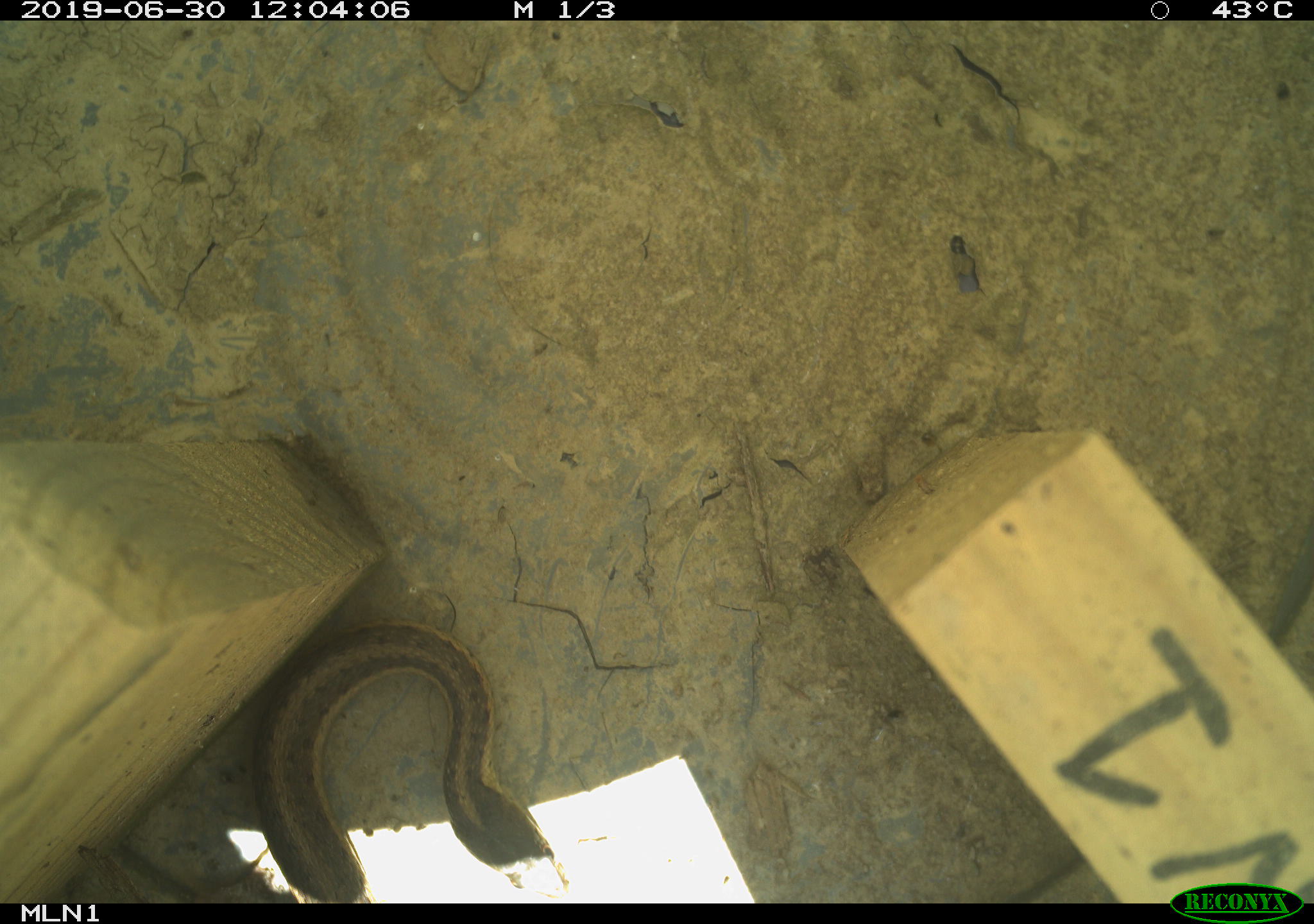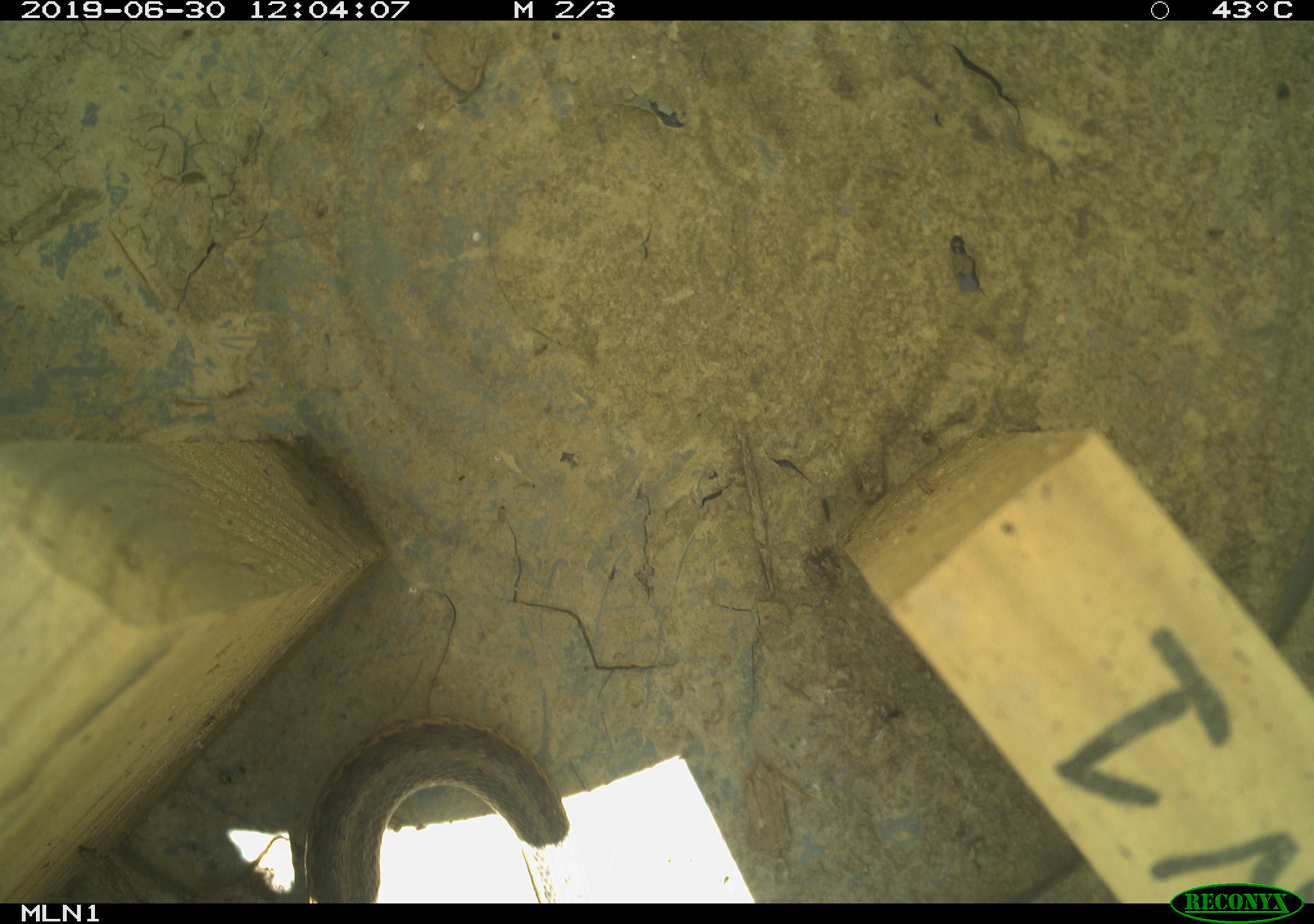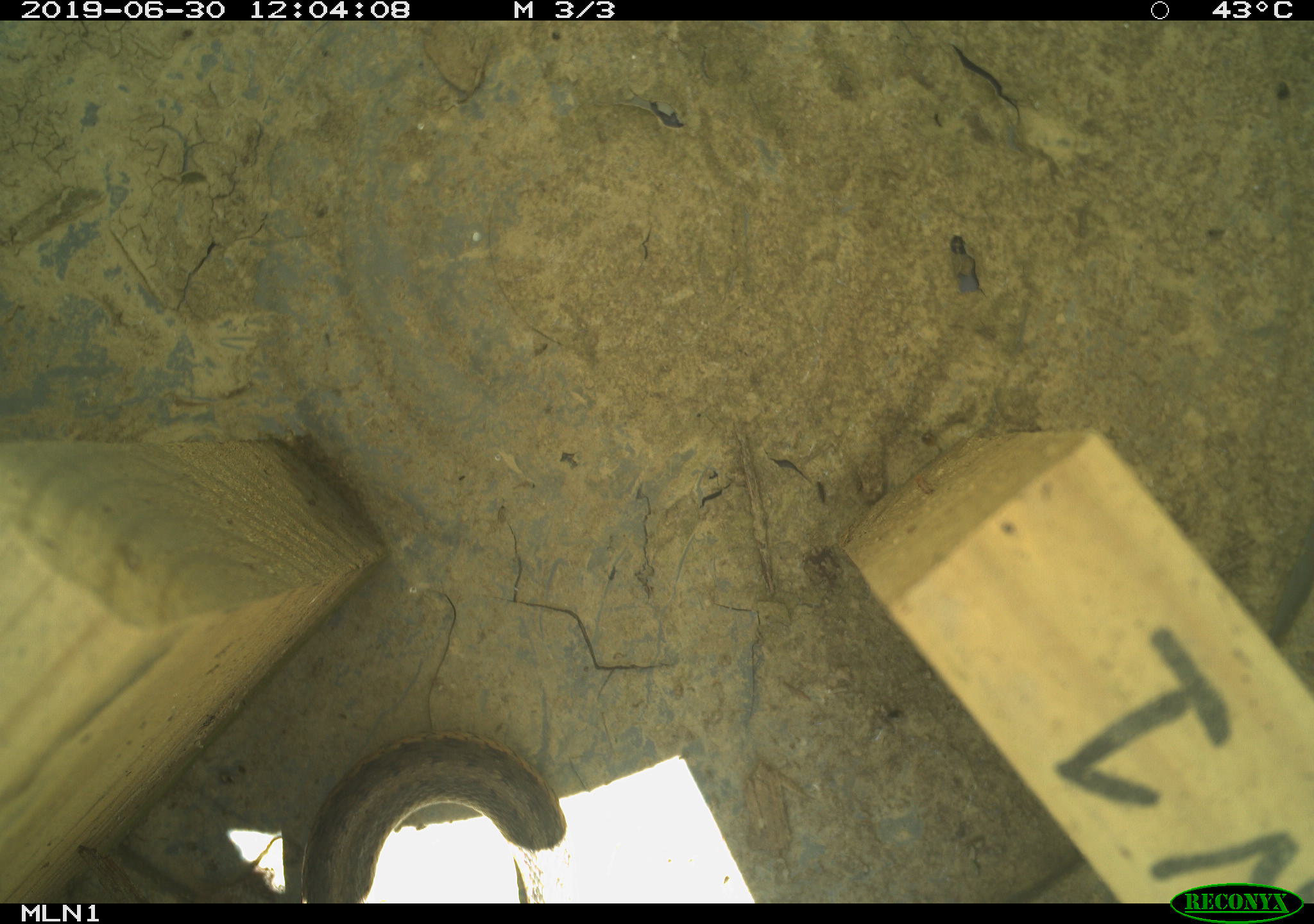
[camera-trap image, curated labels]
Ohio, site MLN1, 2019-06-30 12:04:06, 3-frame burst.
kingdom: Animalia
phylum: Chordata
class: Reptilia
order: Squamata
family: Colubridae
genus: Thamnophis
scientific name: Thamnophis sirtalis sirtalis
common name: eastern gartersnake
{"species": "eastern gartersnake (Thamnophis sirtalis sirtalis)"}